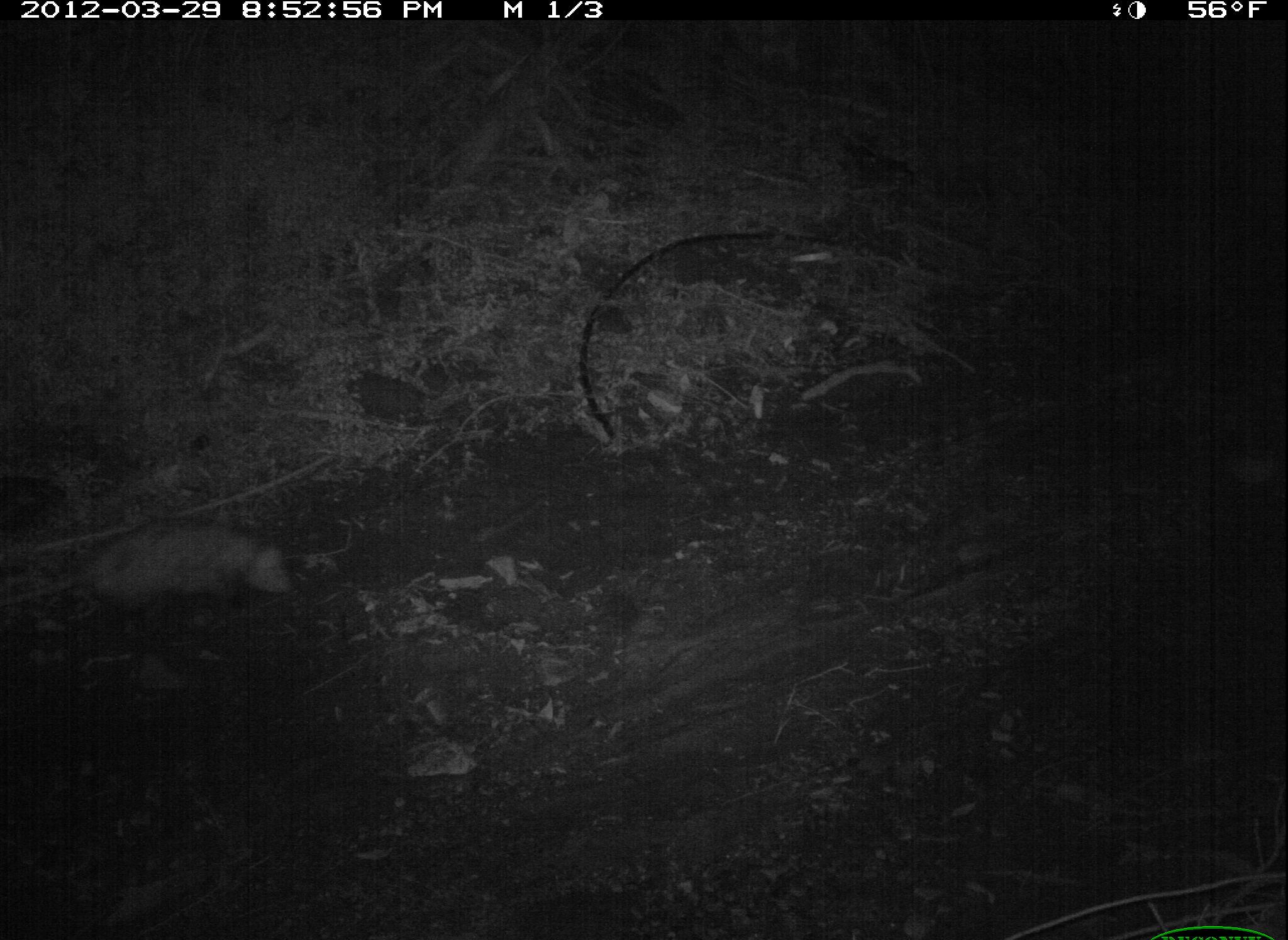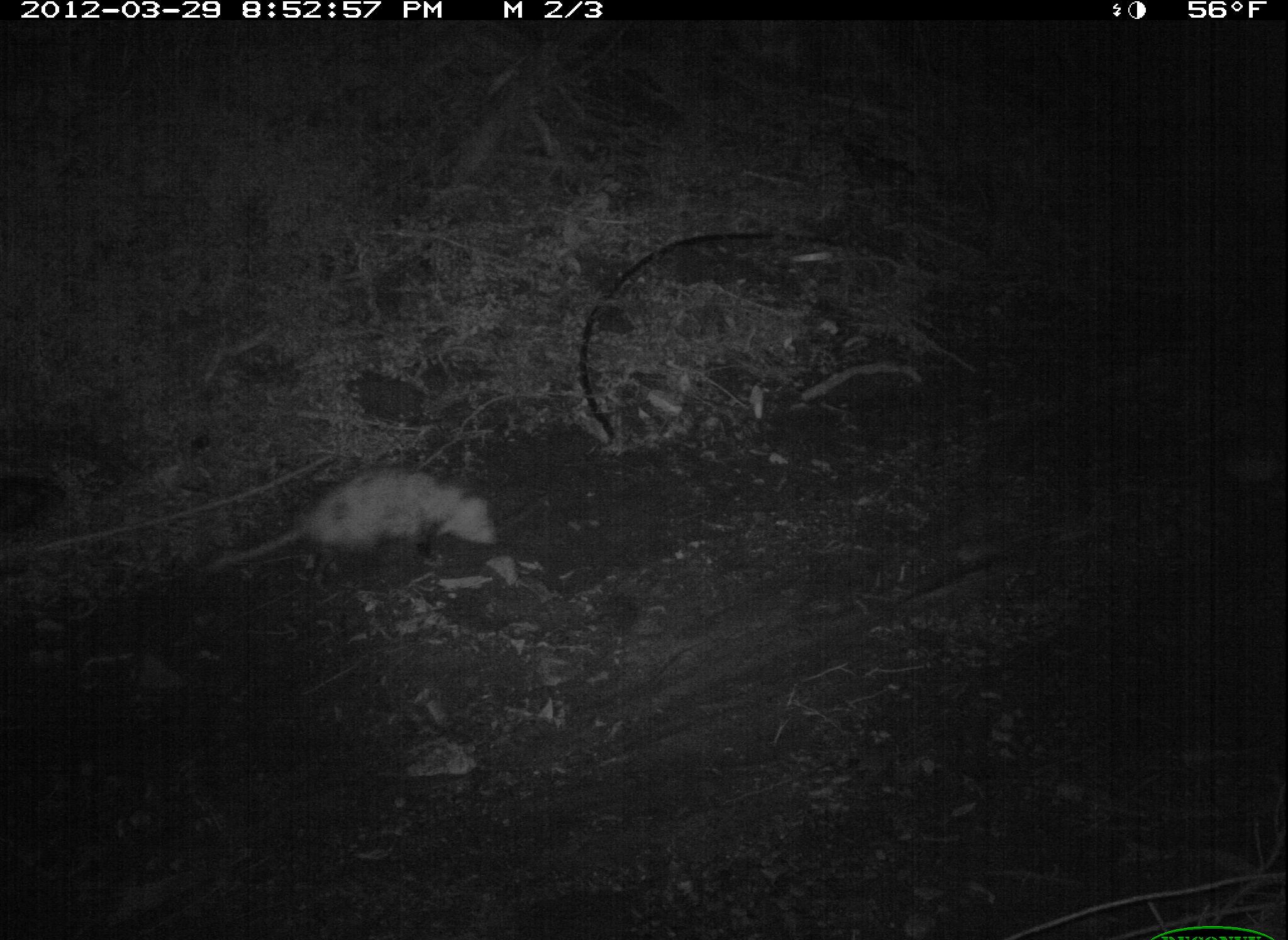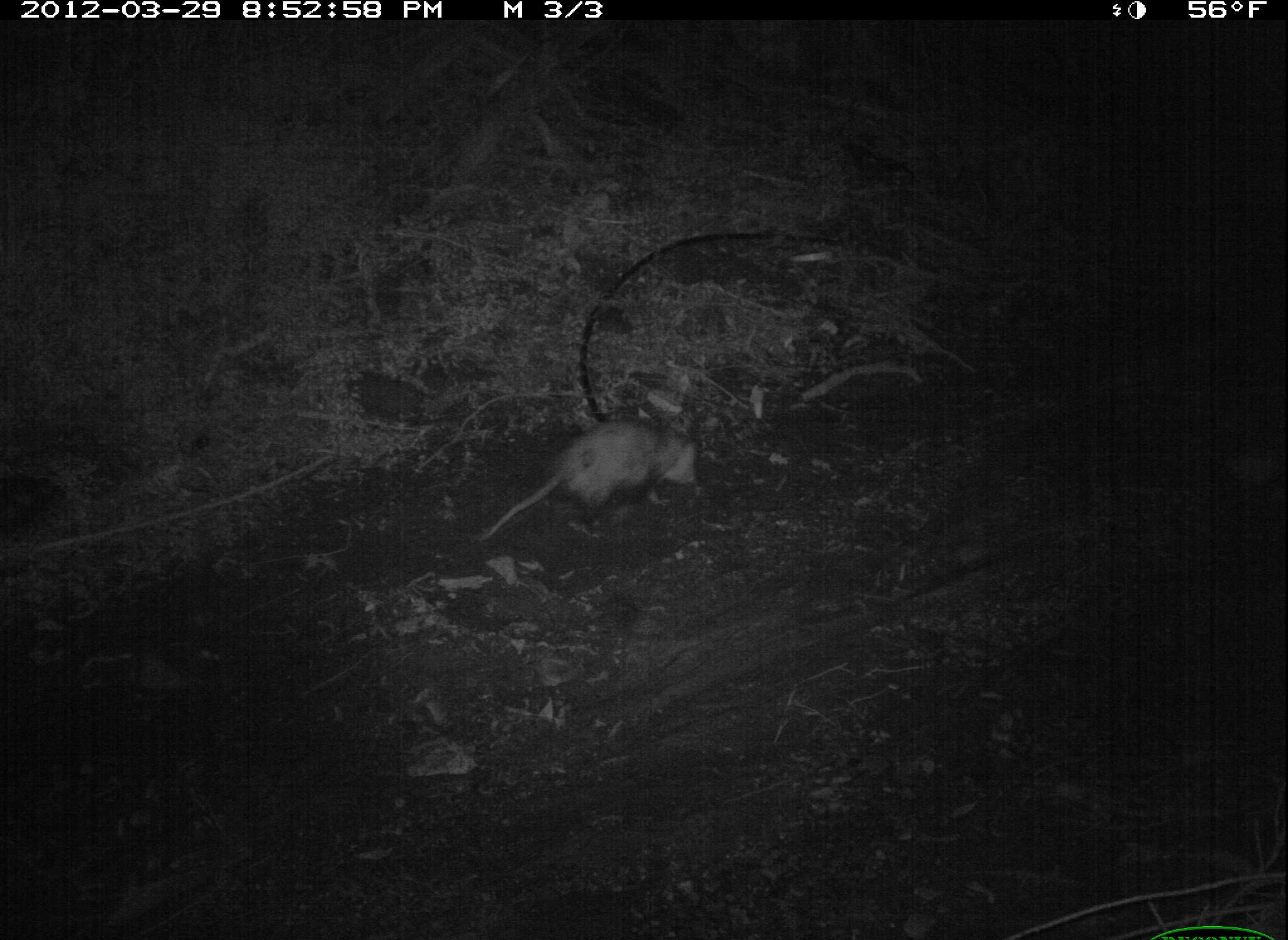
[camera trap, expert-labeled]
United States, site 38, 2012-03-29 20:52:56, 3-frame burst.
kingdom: Animalia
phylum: Chordata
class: Mammalia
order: Didelphimorphia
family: Didelphidae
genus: Didelphis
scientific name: Didelphis virginiana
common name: virginia opossum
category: opossum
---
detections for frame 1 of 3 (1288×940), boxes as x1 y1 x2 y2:
opossum: 8 507 306 641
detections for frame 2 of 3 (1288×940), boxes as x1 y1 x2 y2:
opossum: 189 459 531 602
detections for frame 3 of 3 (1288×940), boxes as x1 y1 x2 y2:
opossum: 473 398 724 557